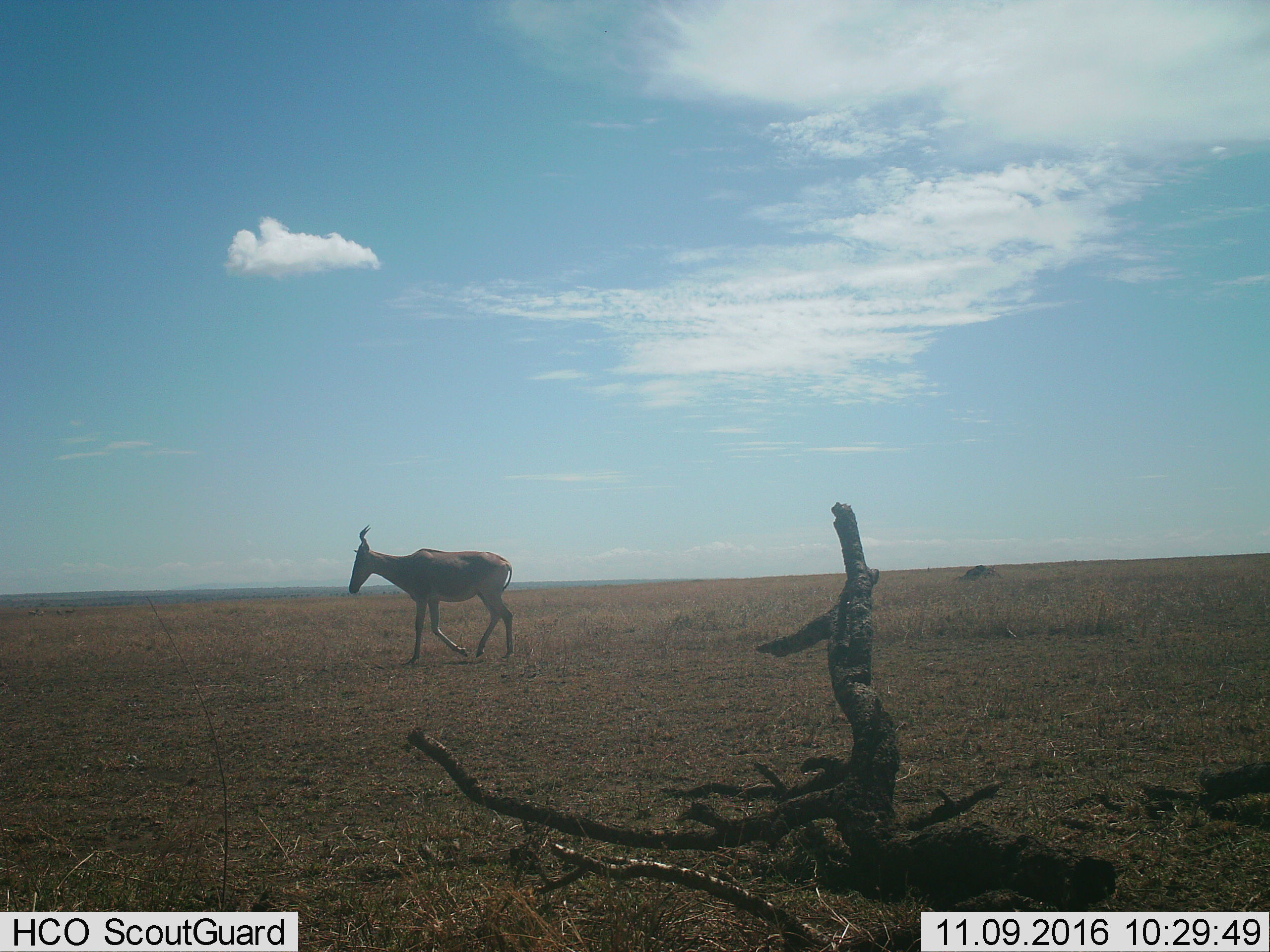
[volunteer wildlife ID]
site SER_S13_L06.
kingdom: Animalia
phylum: Chordata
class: Mammalia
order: Artiodactyla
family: Bovidae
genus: Alcelaphus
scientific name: Alcelaphus buselaphus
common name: hartebeest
Hartebeest (Alcelaphus buselaphus), count 1. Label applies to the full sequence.